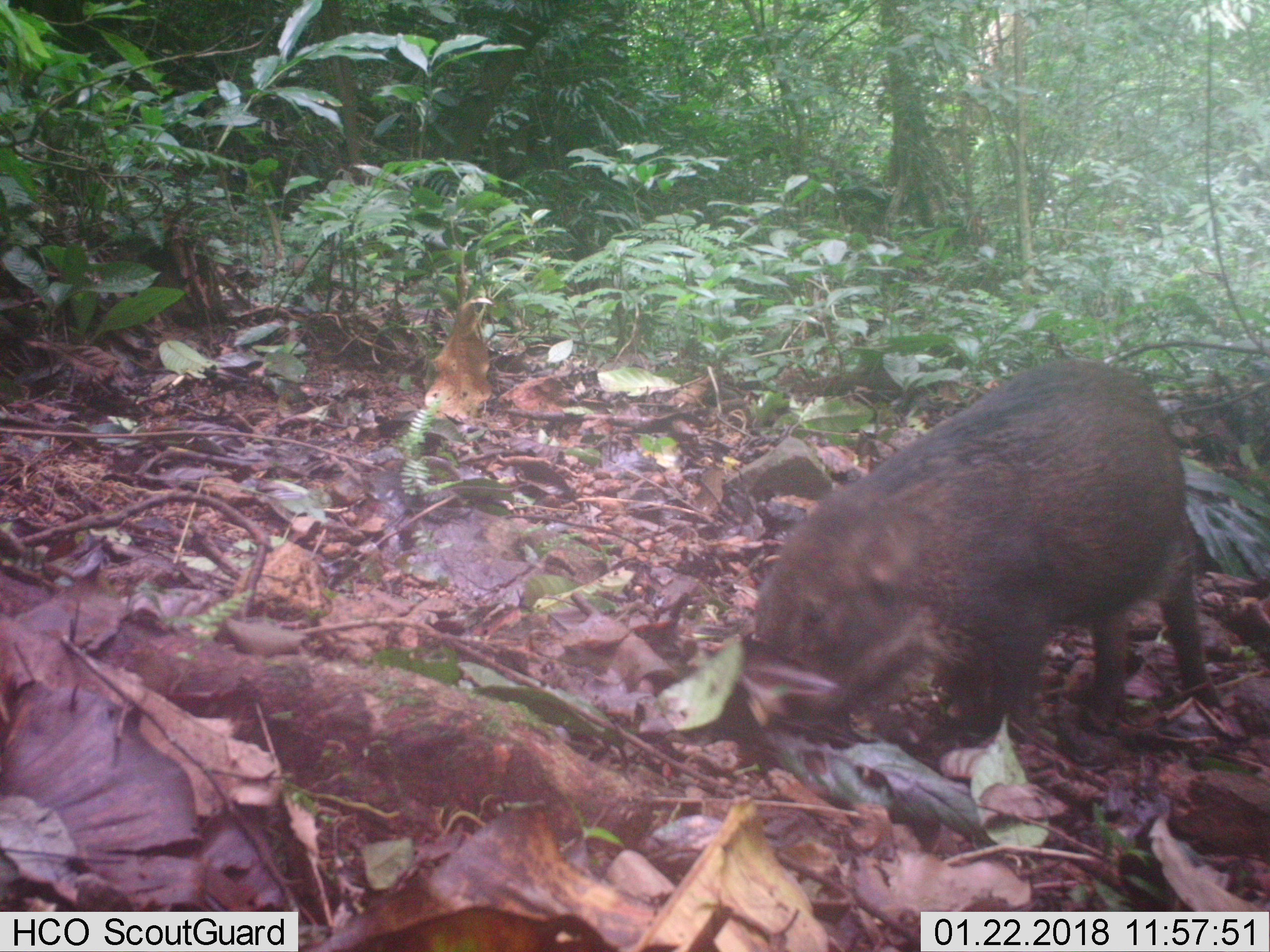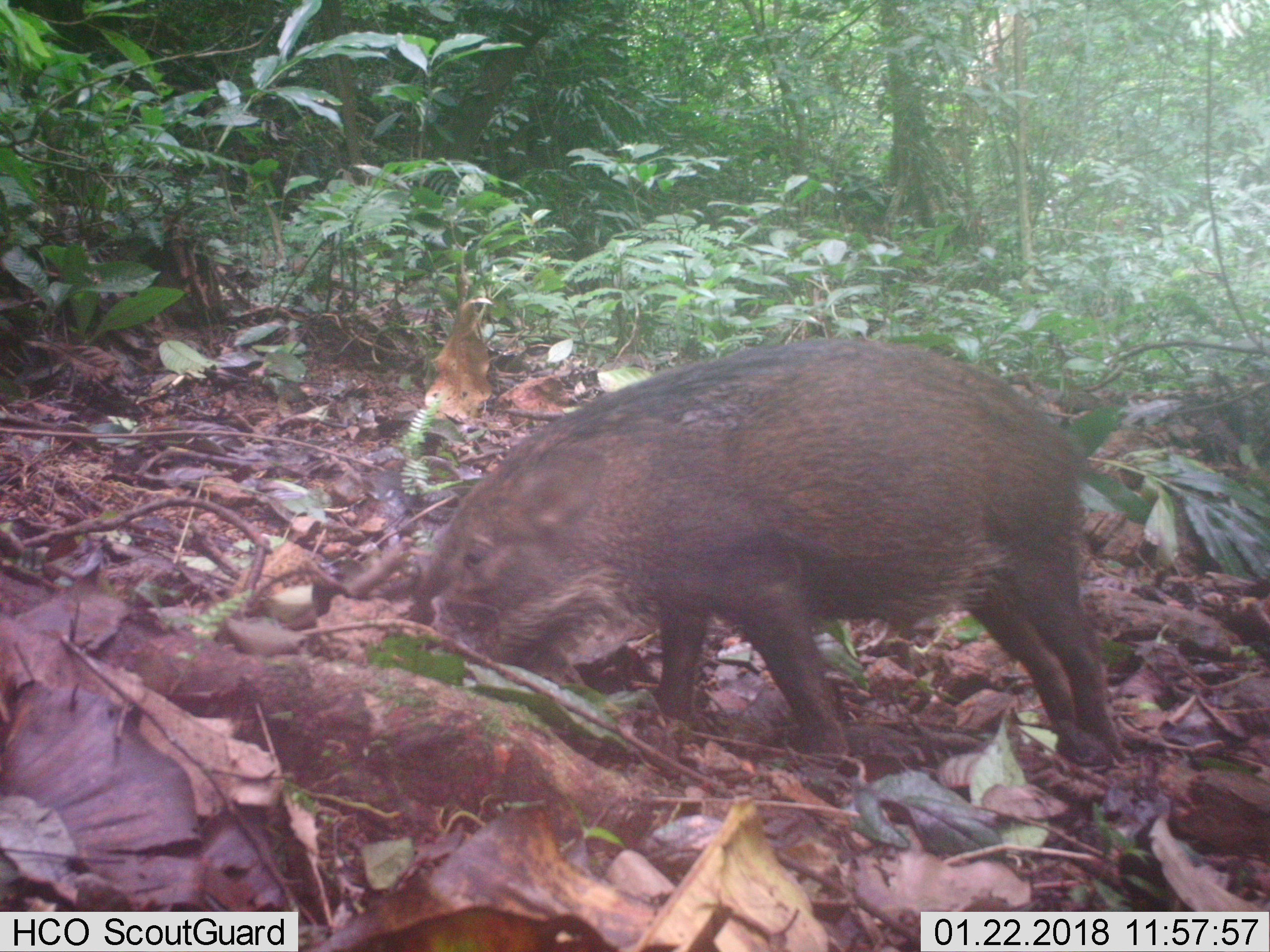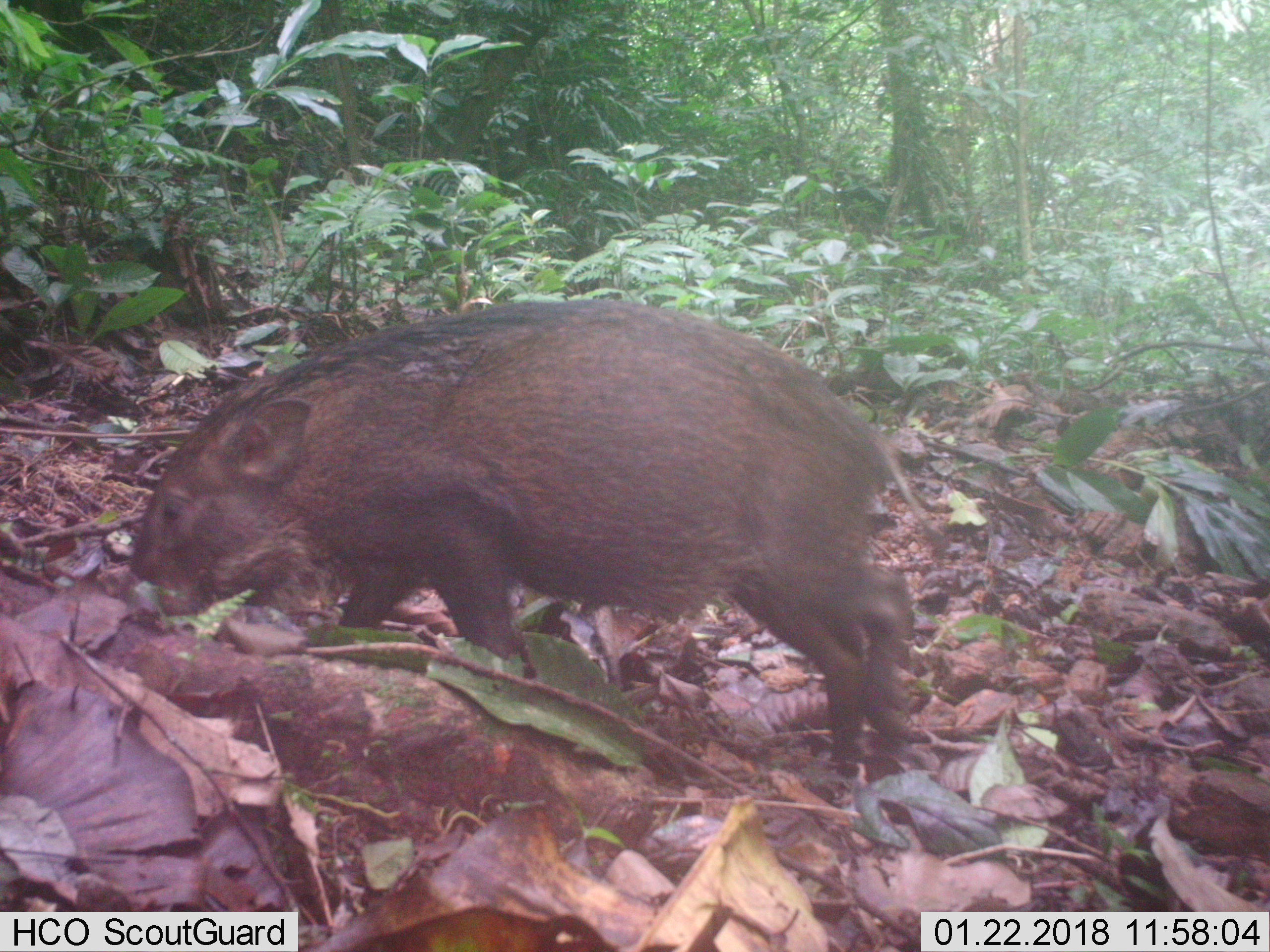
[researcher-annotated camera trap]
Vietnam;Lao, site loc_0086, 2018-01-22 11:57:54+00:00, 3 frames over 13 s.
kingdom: Animalia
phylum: Chordata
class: Mammalia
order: Artiodactyla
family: Suidae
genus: Sus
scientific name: Sus scrofa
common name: eurasian wild pig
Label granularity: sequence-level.